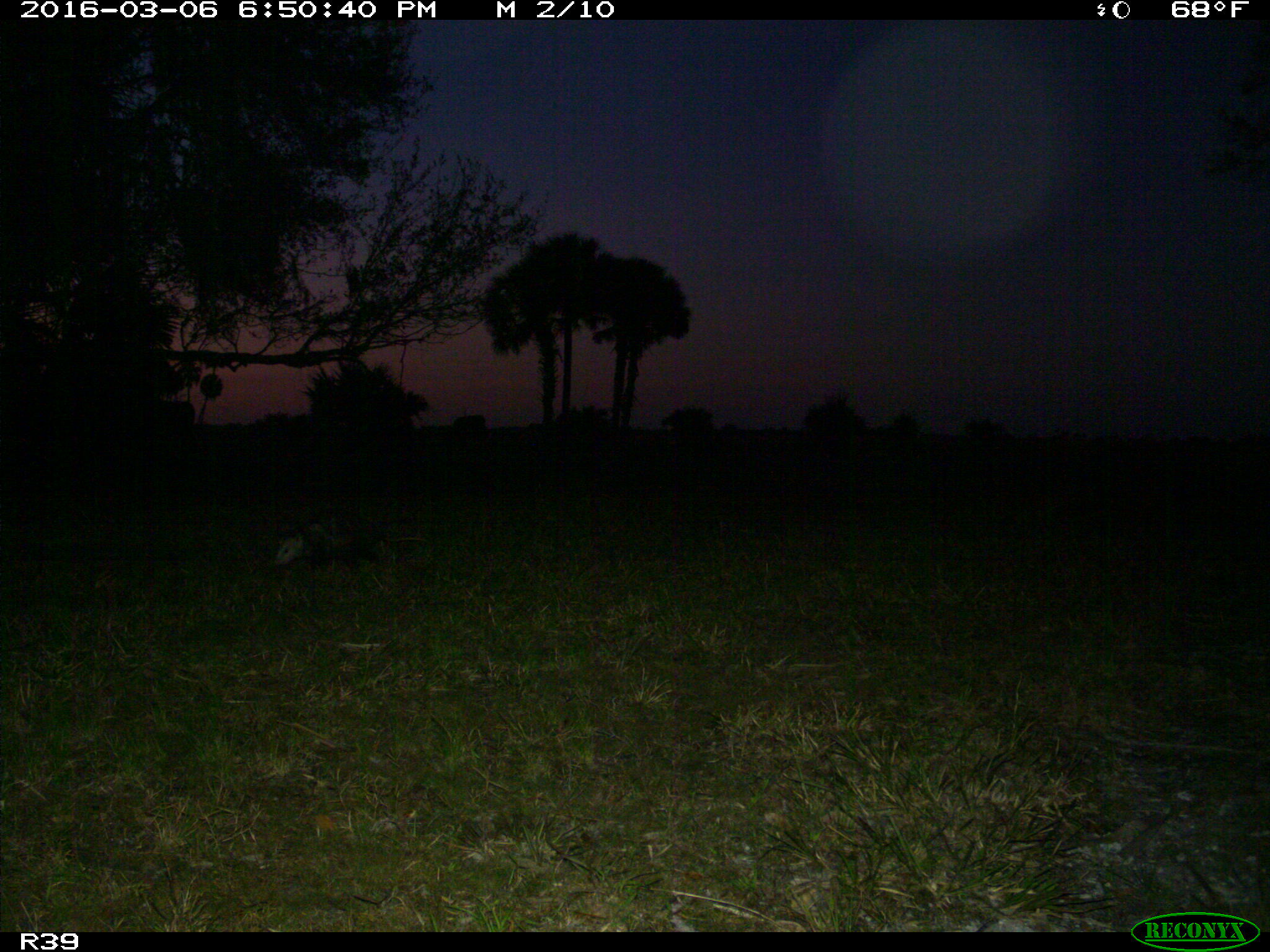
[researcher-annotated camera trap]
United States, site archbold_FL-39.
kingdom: Animalia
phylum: Chordata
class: Mammalia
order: Didelphimorphia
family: Didelphidae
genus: Didelphis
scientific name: Didelphis virginiana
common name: virginia opossum